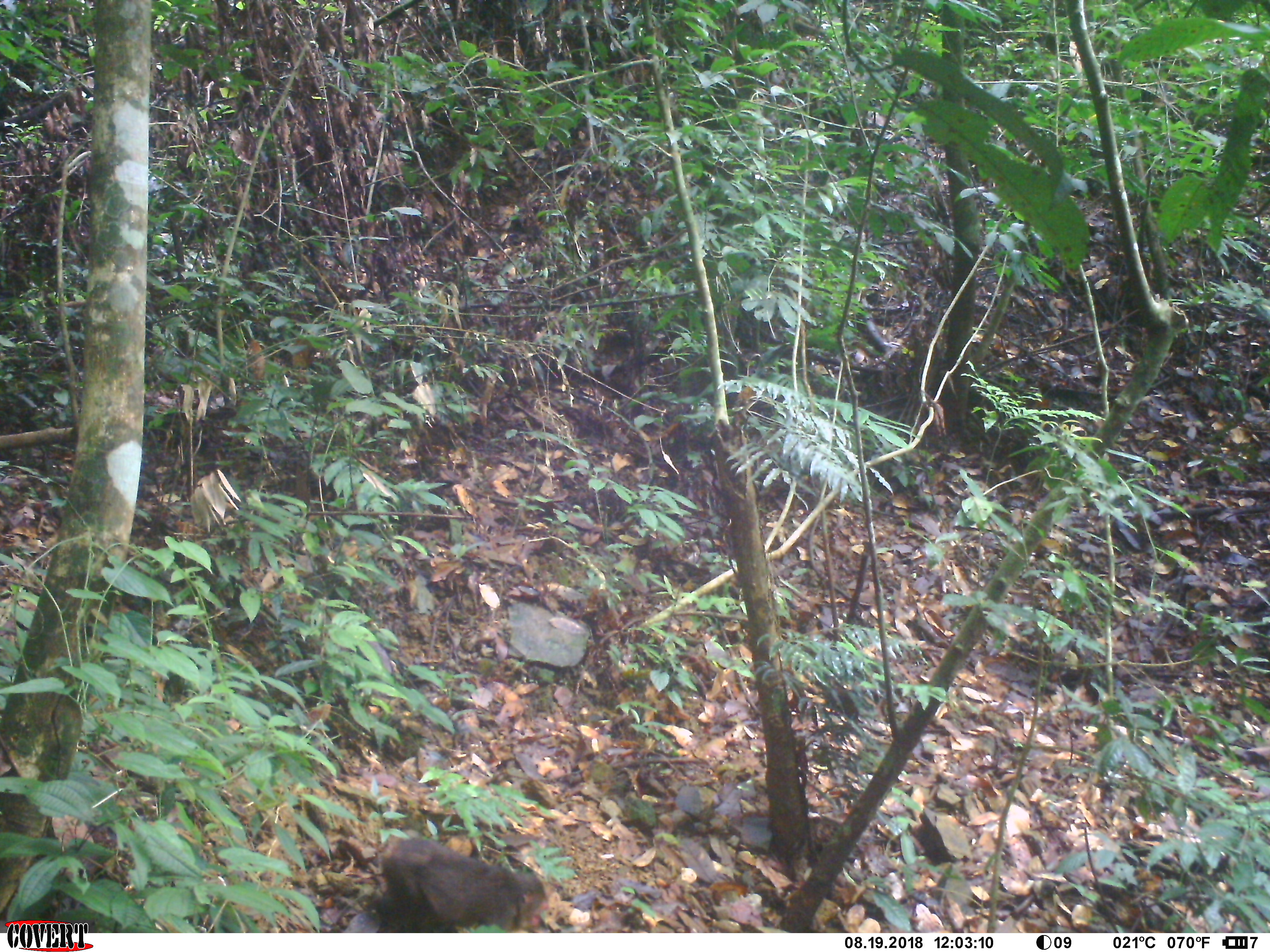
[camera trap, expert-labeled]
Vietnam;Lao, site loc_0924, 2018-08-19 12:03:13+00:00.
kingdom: Animalia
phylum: Chordata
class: Mammalia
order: Primates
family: Cercopithecidae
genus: Macaca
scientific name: Macaca arctoides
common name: stump-tailed macaque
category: stump tailed macaque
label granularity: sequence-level